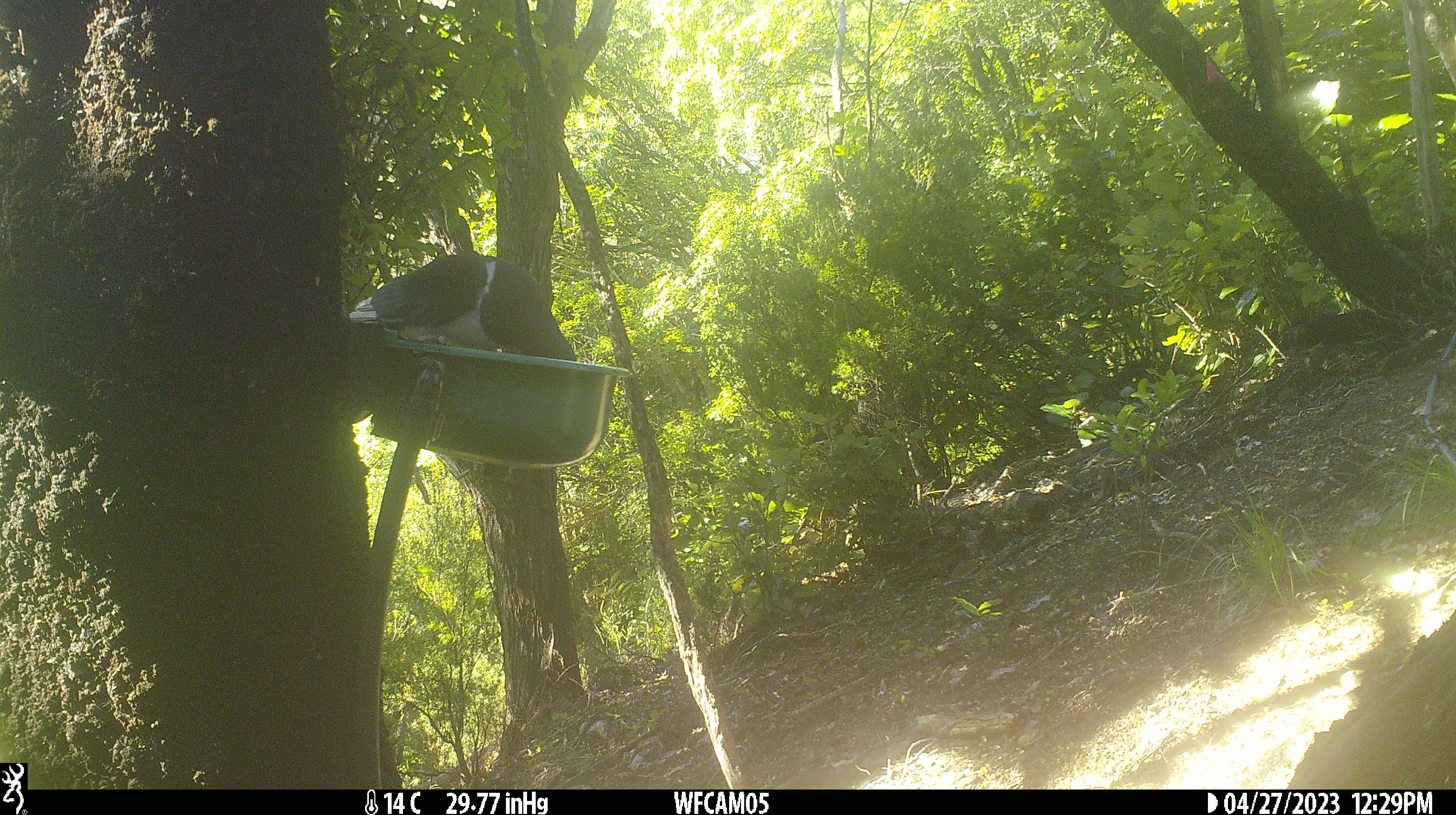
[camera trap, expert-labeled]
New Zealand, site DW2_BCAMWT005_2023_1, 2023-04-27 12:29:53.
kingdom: Animalia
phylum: Chordata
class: Aves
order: Columbiformes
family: Columbidae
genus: Hemiphaga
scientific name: Hemiphaga novaeseelandiae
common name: new zealand pigeon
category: kereru